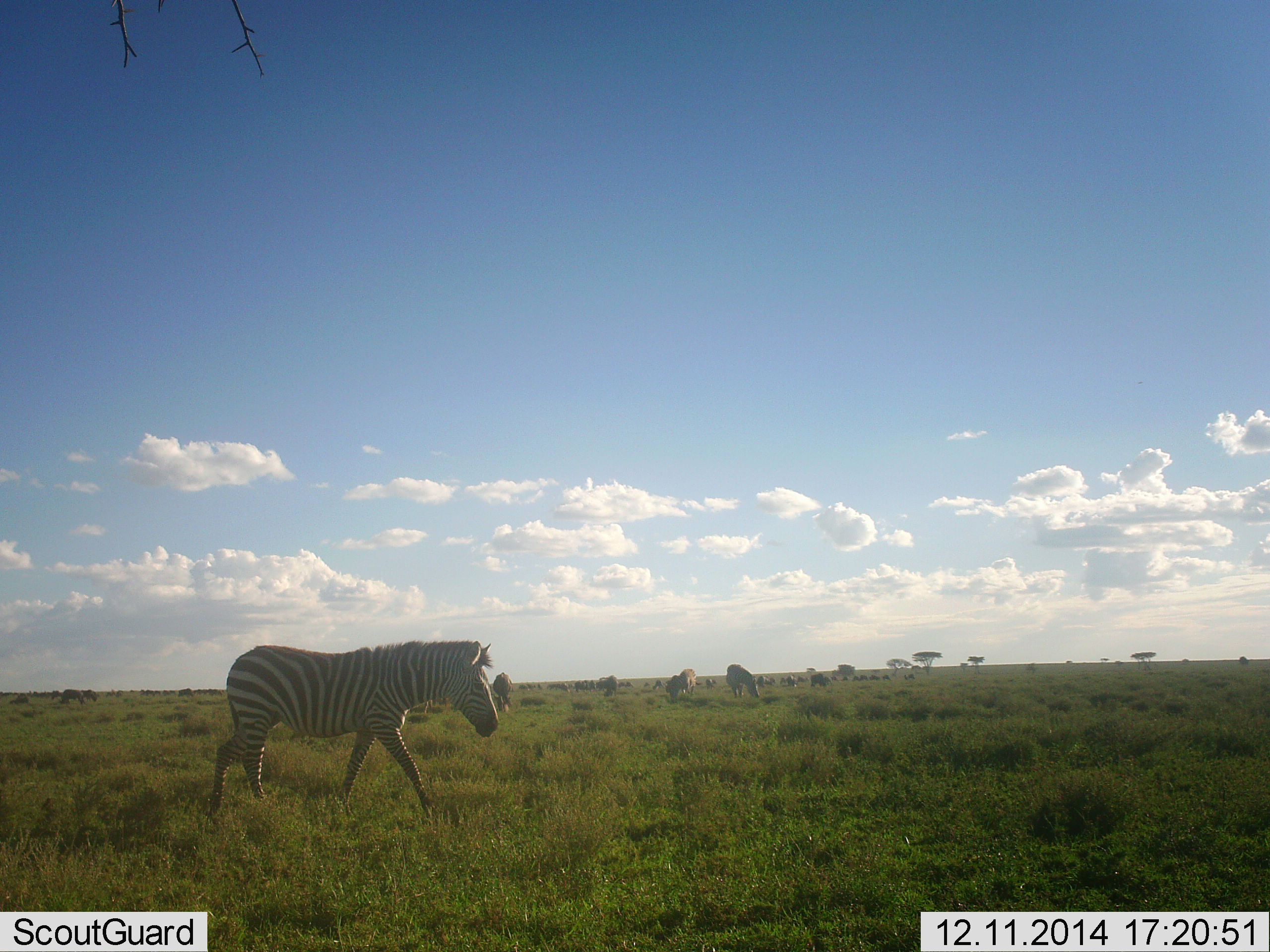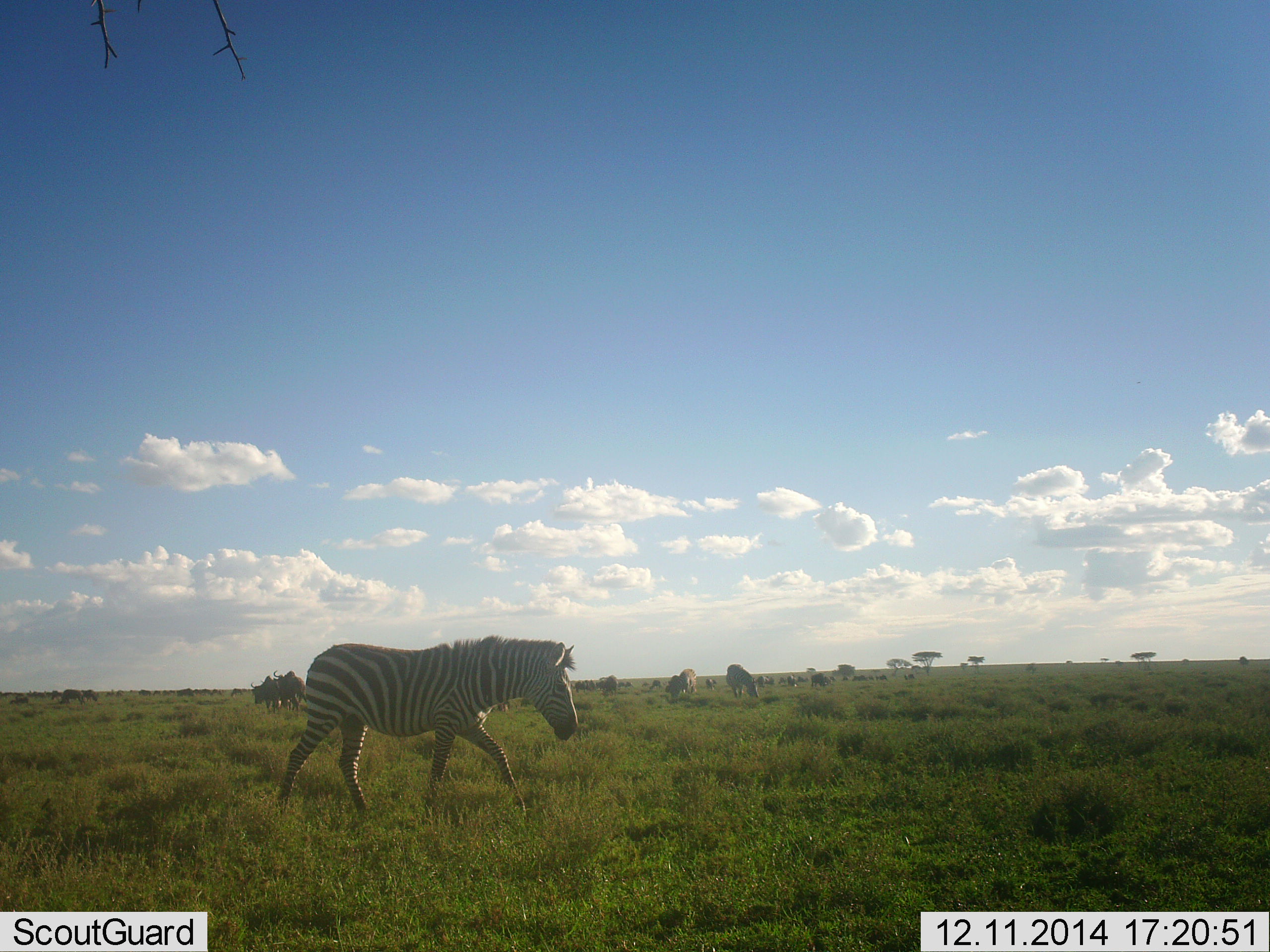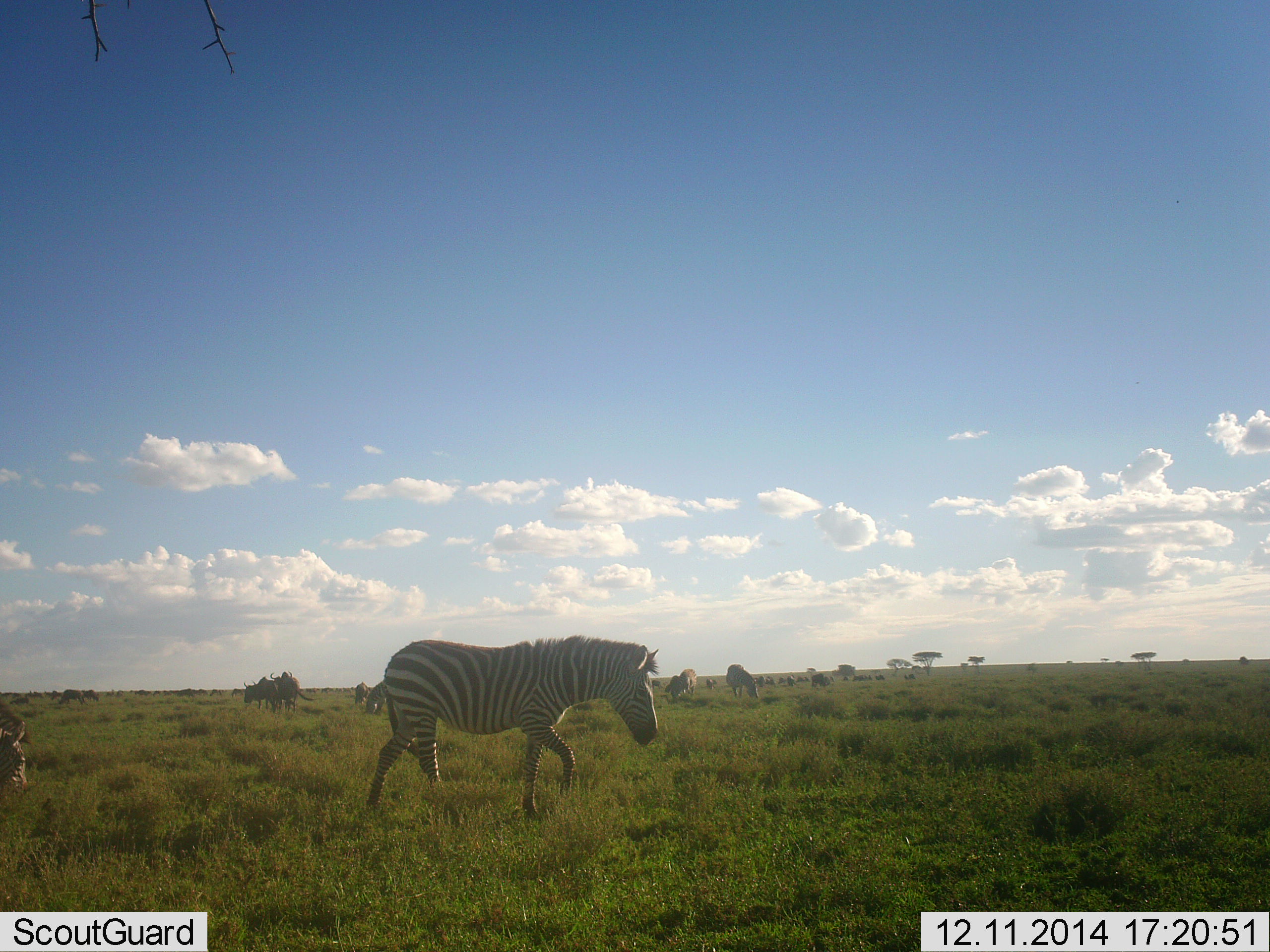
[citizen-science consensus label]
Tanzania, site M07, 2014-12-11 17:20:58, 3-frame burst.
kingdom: Animalia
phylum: Chordata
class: Mammalia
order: Perissodactyla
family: Equidae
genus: Equus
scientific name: Equus quagga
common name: plains zebra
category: zebra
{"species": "zebra (plains zebra) (Equus quagga)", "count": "1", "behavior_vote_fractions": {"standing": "6%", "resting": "0%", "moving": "100%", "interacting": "0%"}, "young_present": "0%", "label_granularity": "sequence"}